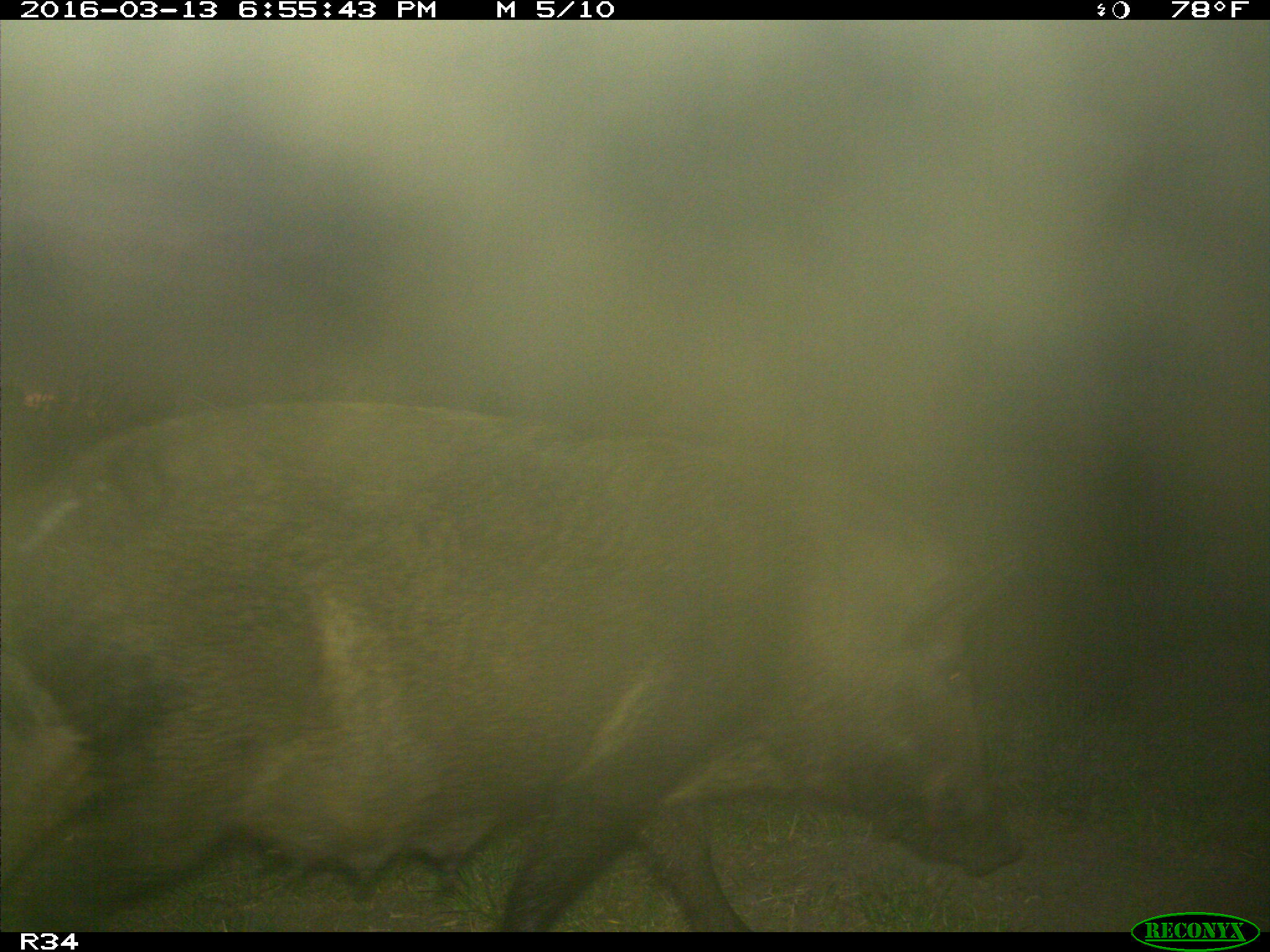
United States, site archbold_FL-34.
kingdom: Animalia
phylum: Chordata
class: Mammalia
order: Artiodactyla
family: Suidae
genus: Sus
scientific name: Sus scrofa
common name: wild boar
Sus scrofa (wild boar).